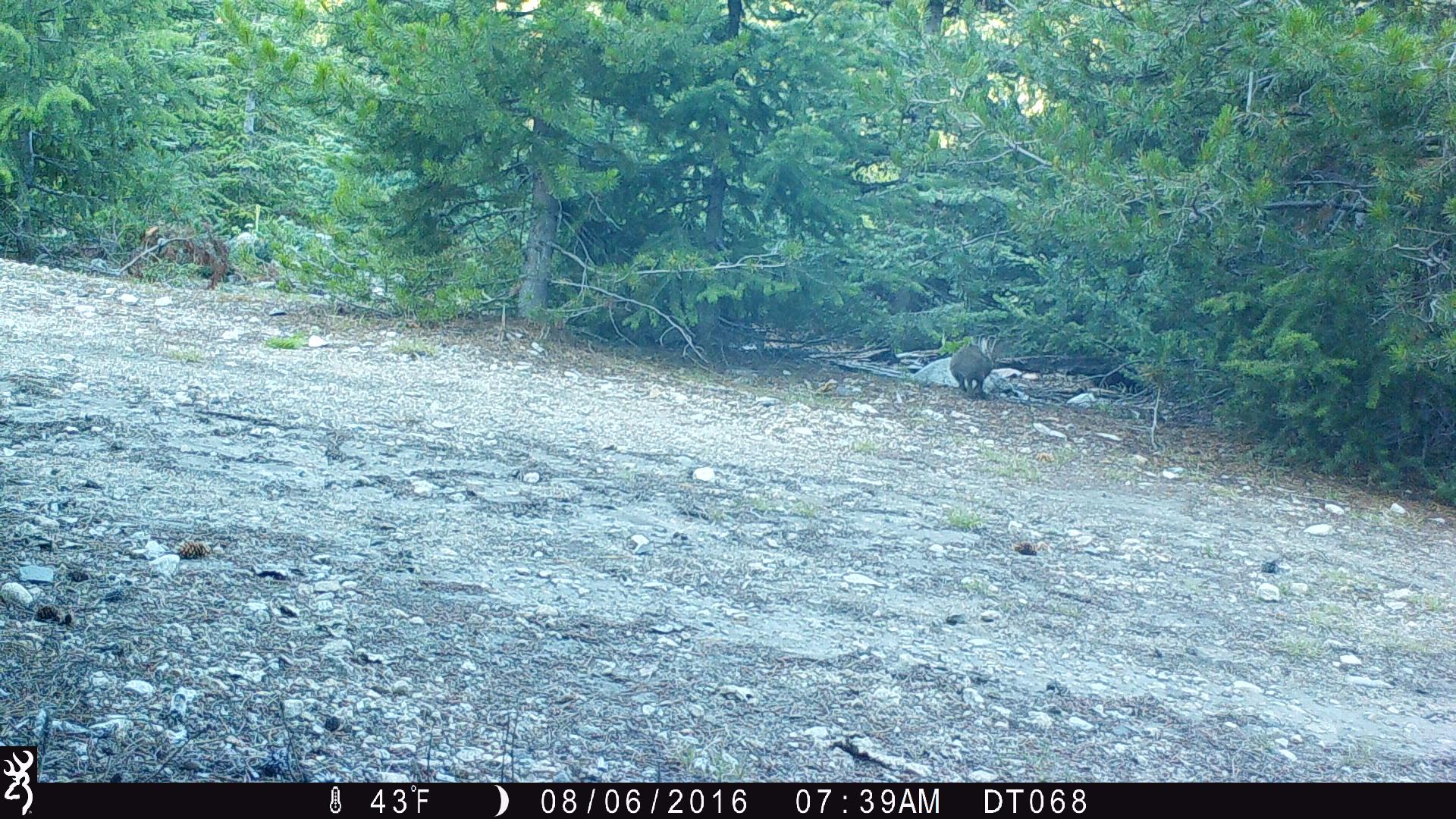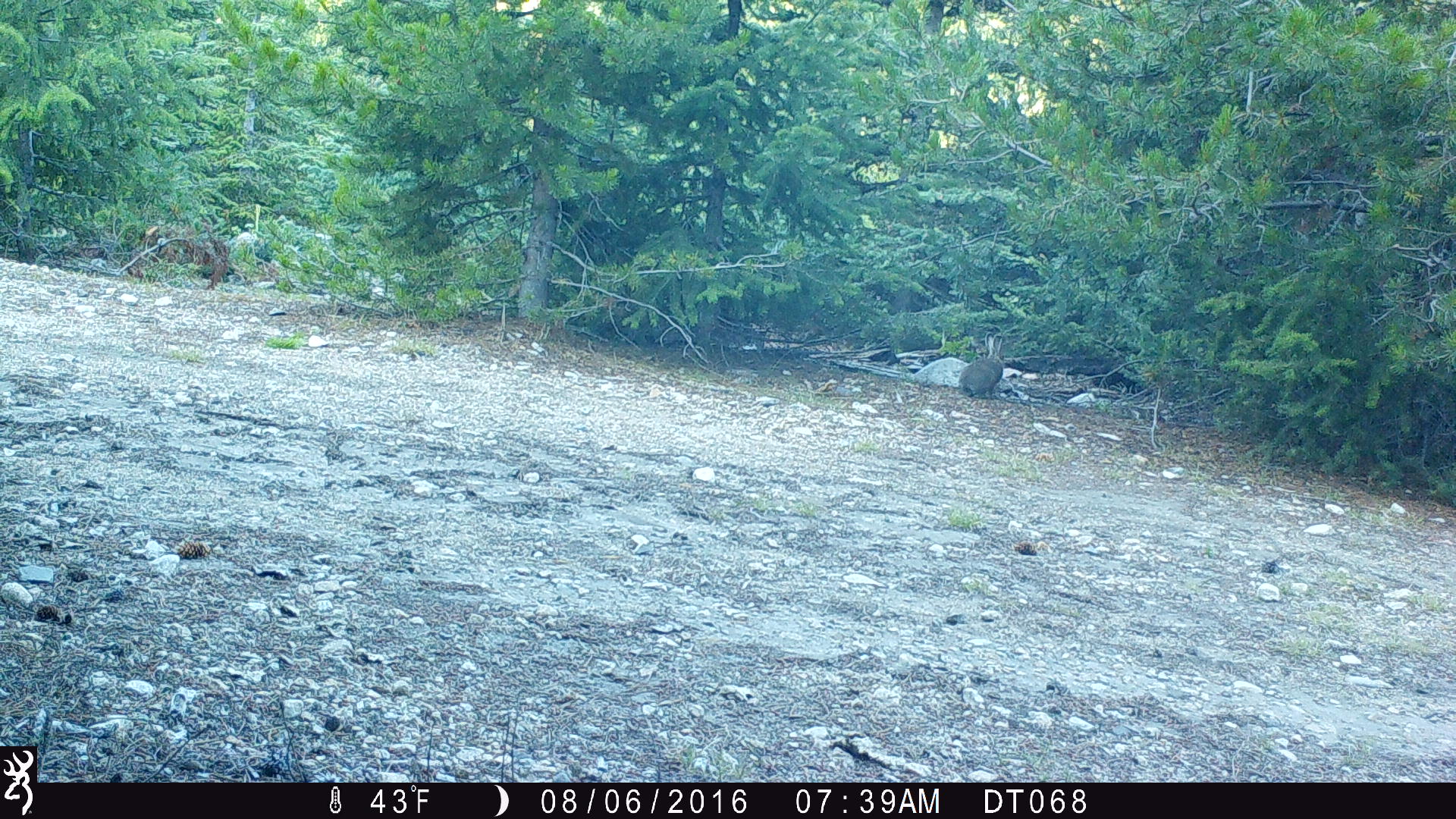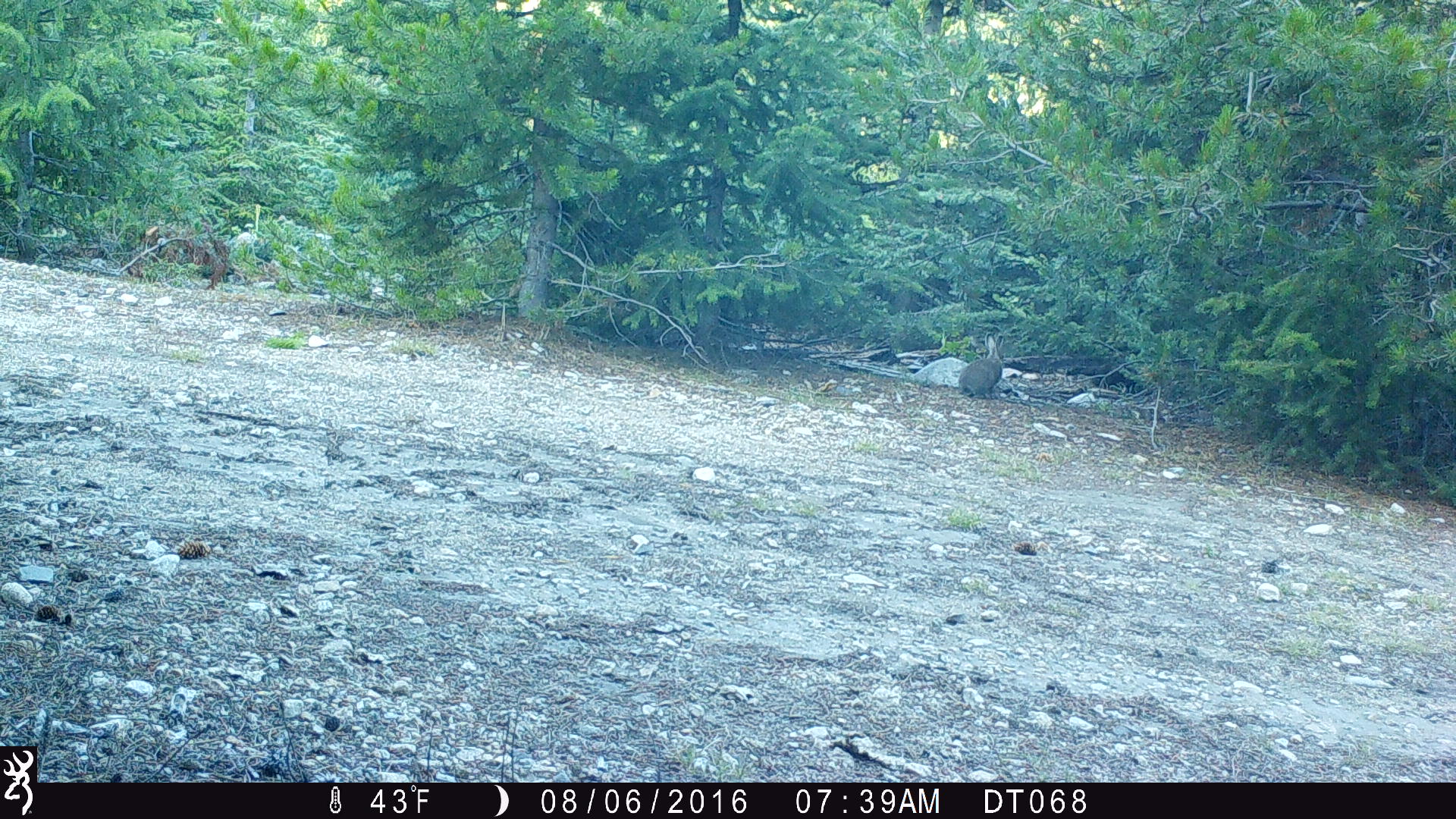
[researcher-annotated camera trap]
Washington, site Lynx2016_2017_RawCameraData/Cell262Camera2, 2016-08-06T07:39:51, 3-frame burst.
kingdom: Animalia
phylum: Chordata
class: Mammalia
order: Lagomorpha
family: Leporidae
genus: Lepus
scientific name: Lepus americanus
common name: snowshoe hare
Lepus americanus (snowshoe hare). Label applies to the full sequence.